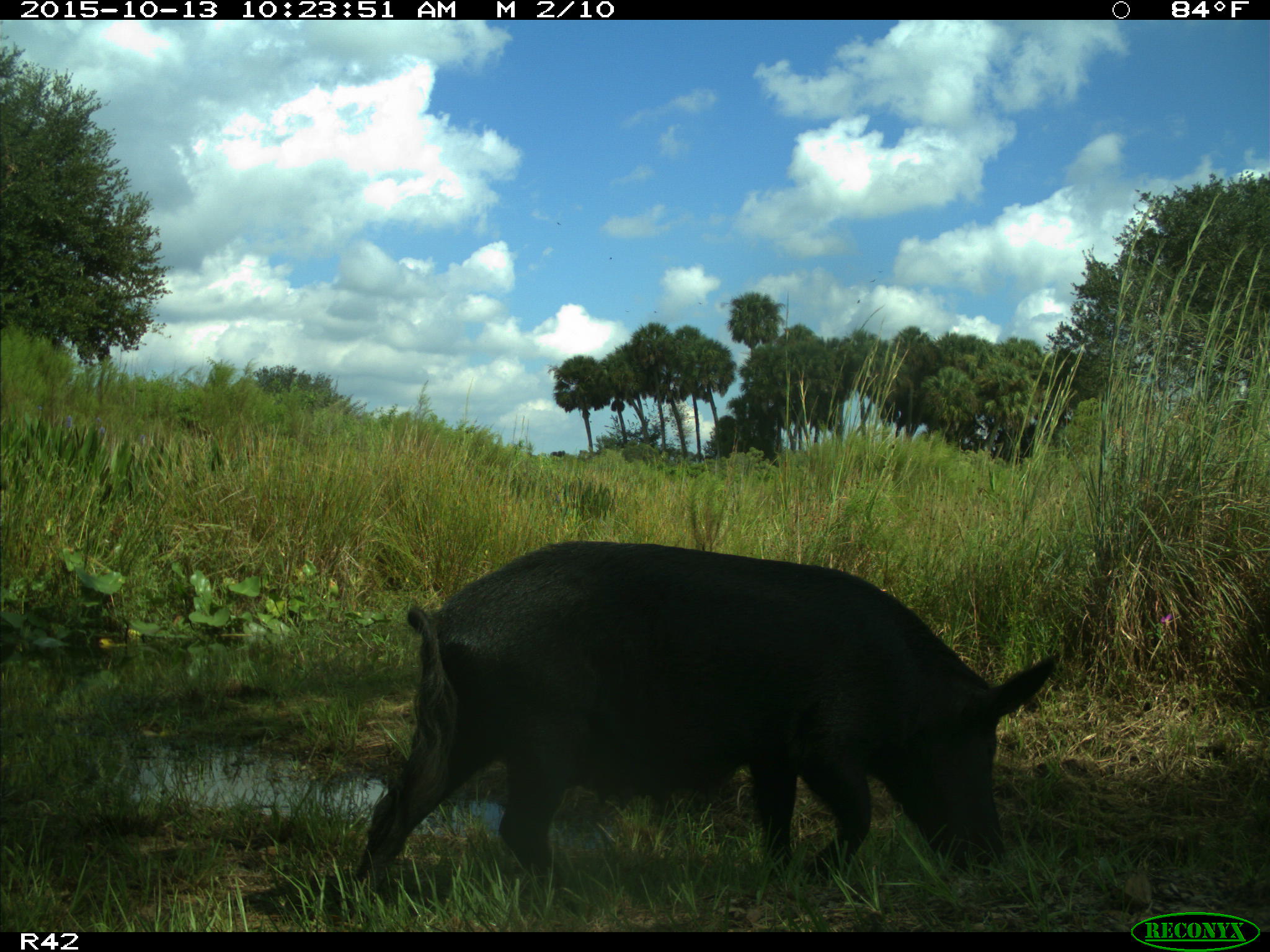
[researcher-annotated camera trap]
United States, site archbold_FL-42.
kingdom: Animalia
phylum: Chordata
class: Mammalia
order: Artiodactyla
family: Suidae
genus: Sus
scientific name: Sus scrofa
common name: wild boar